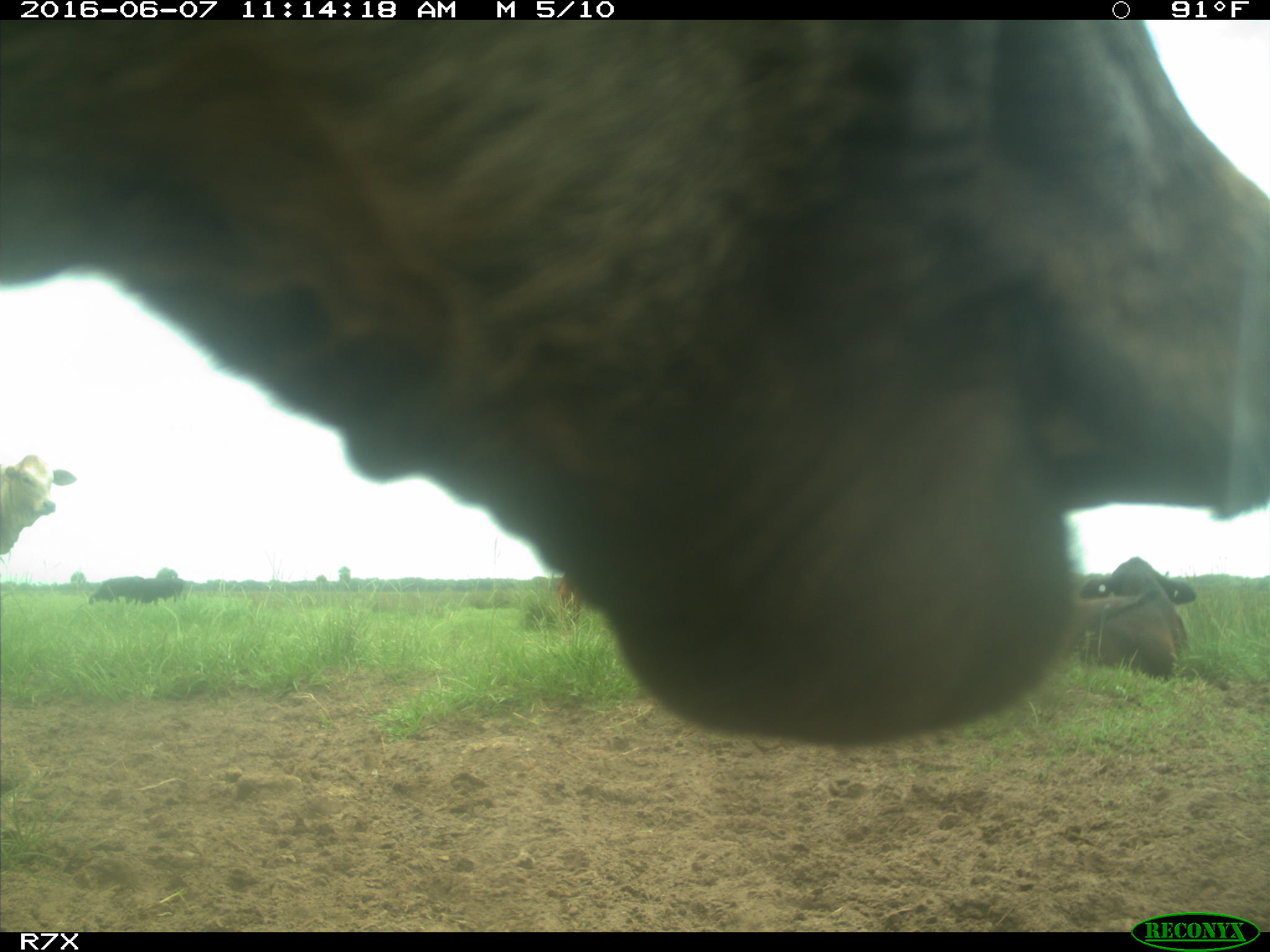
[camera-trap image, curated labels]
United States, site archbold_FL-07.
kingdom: Animalia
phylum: Chordata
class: Mammalia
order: Artiodactyla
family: Bovidae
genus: Bos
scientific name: Bos taurus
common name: domestic cow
Bos taurus (domestic cow).